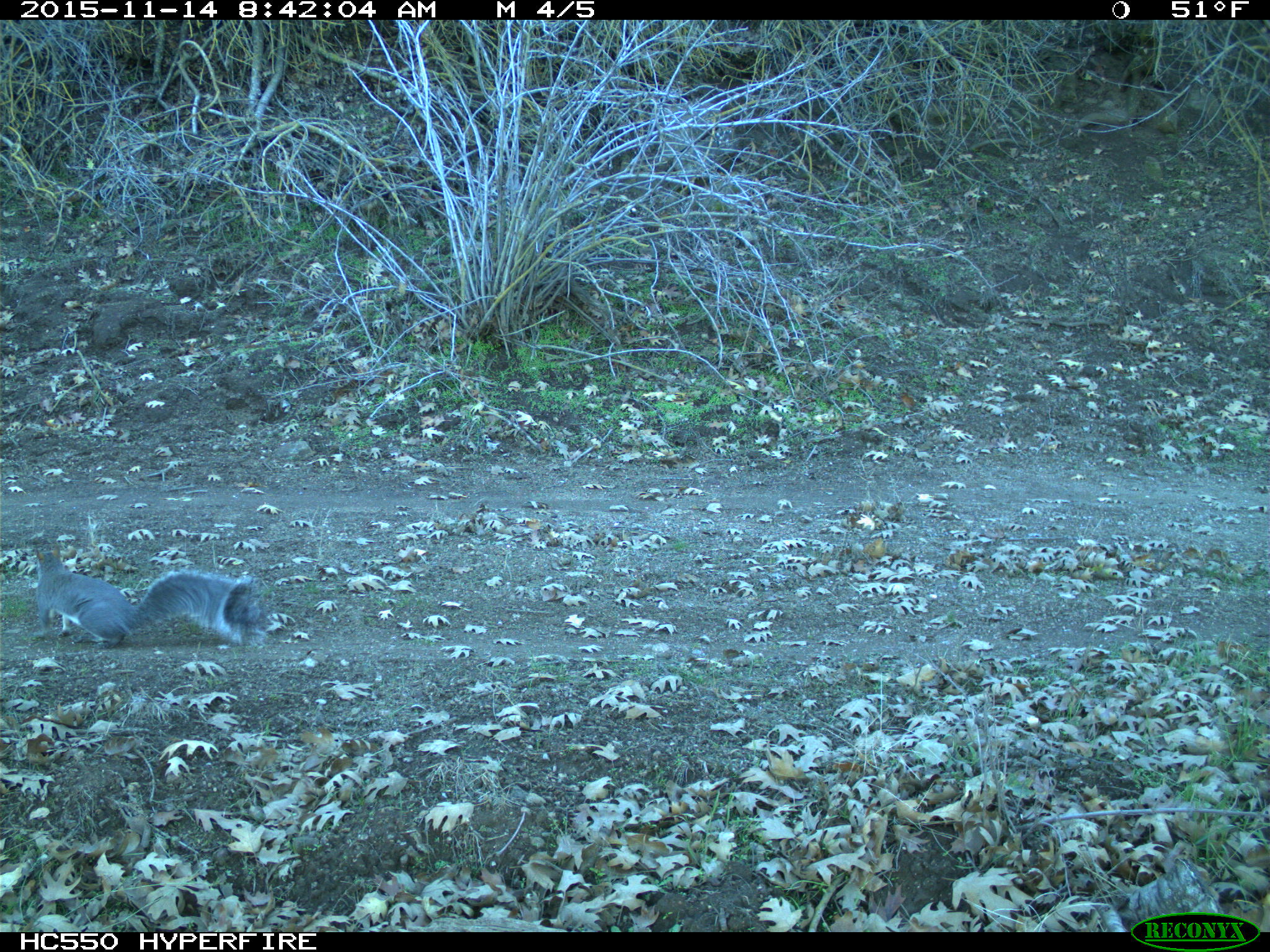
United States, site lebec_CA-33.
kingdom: Animalia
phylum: Chordata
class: Mammalia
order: Rodentia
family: Sciuridae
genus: Sciurus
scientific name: Sciurus carolinensis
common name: eastern gray squirrel